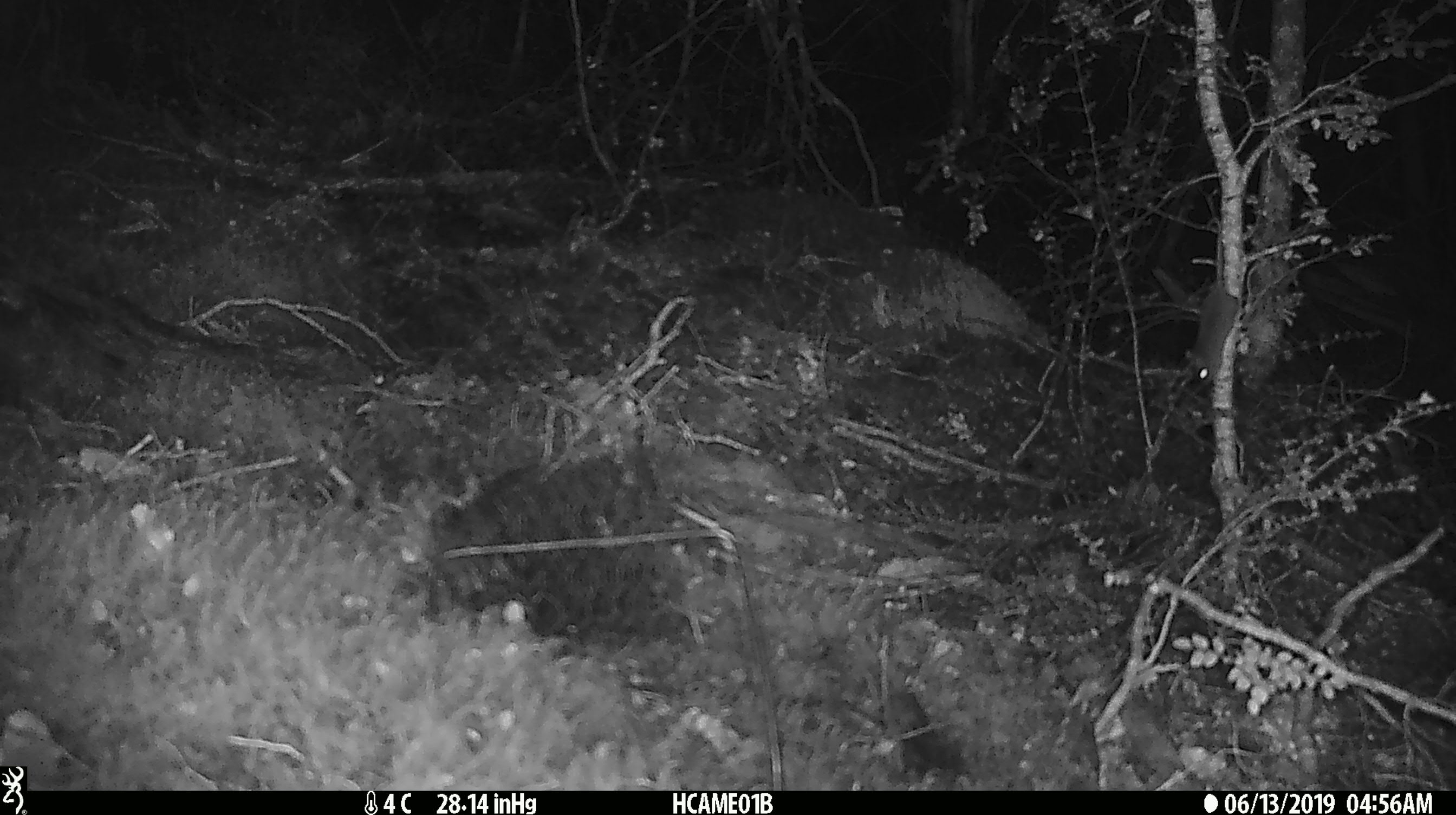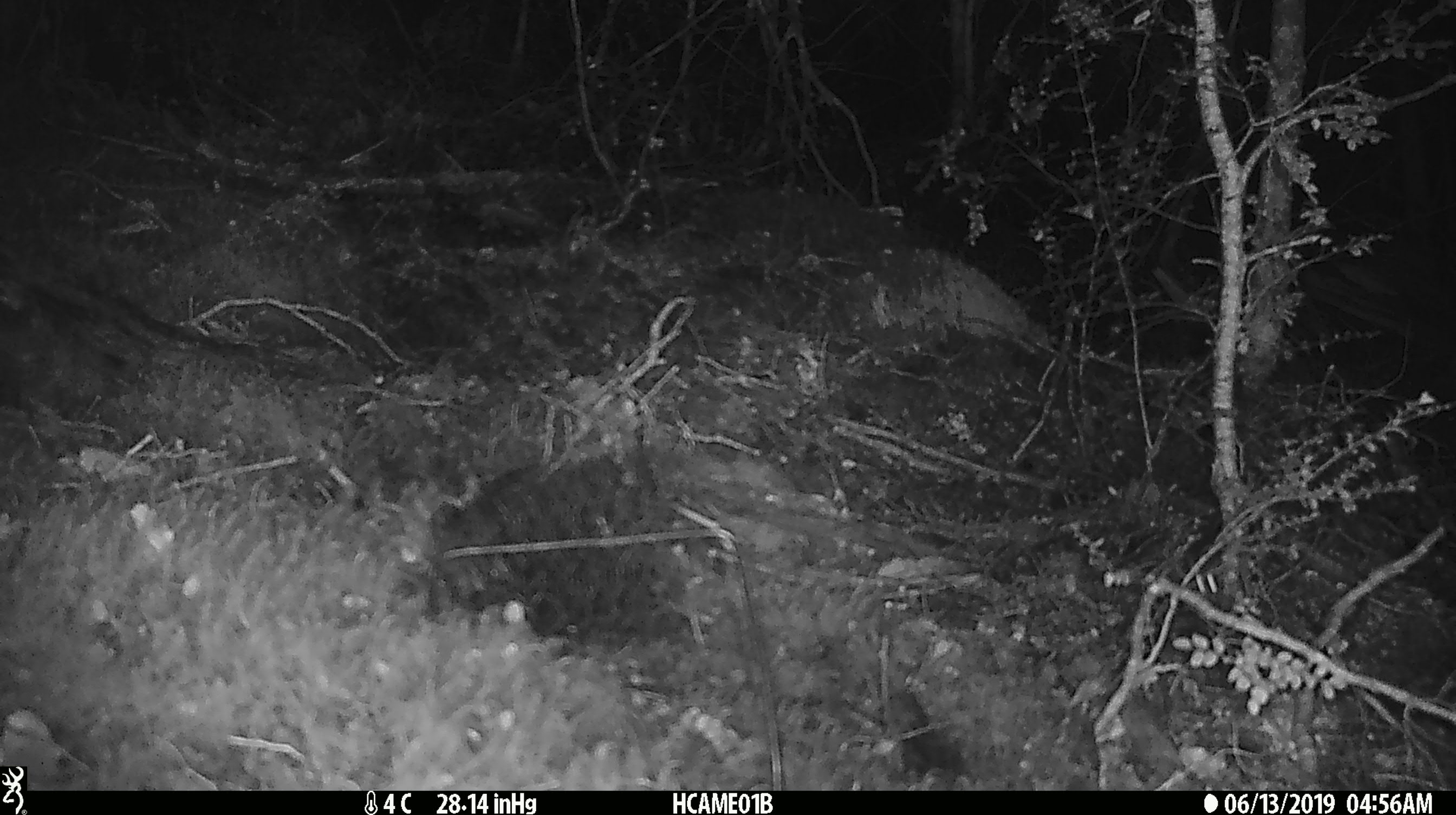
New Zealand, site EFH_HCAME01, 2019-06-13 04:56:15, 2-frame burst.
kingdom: Animalia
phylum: Chordata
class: Mammalia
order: Rodentia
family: Muridae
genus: Mus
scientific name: Mus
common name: mouse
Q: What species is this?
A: Mouse (Mus).